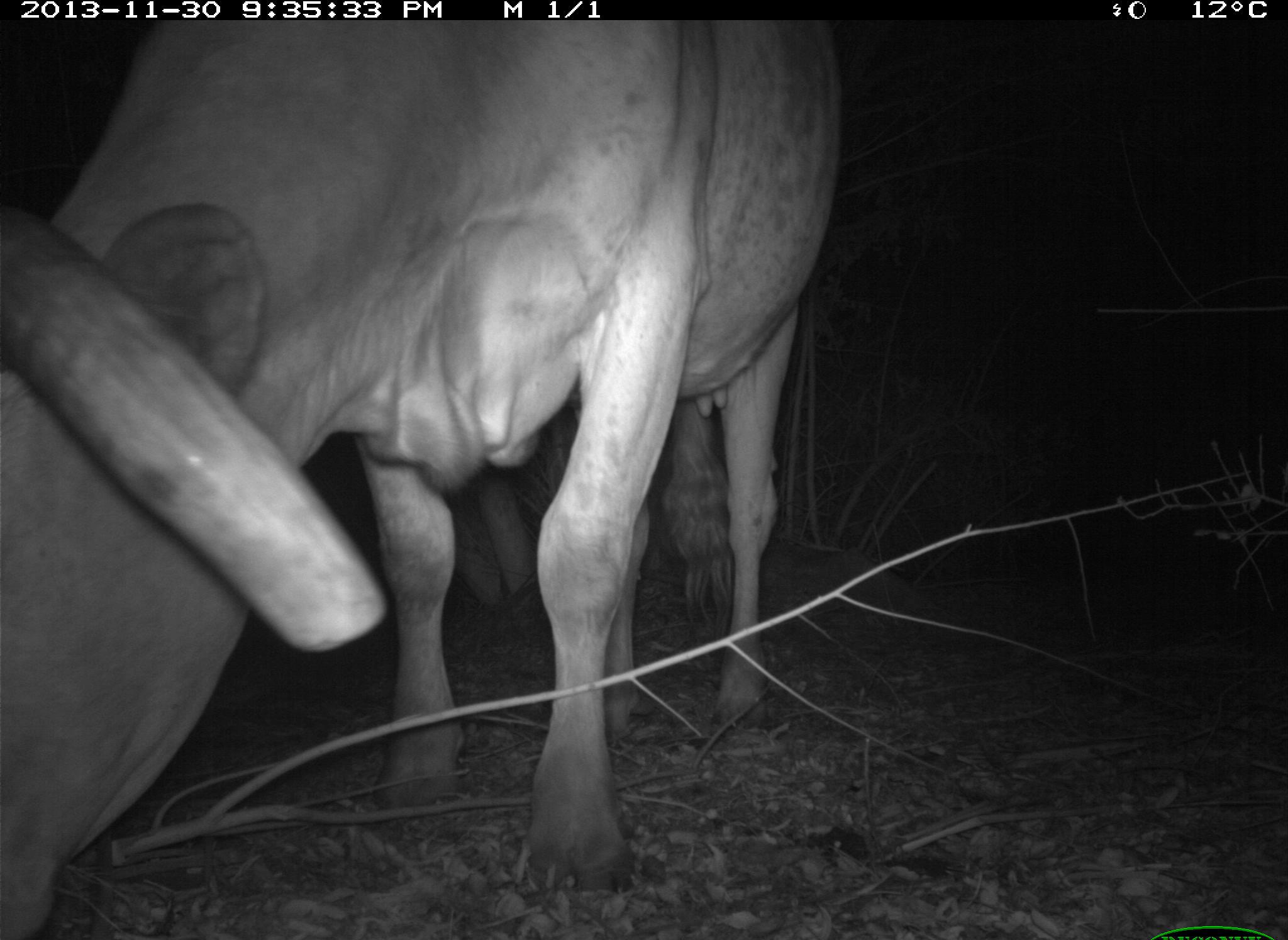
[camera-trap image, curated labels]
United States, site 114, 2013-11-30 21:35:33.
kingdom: Animalia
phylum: Chordata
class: Mammalia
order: Artiodactyla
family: Bovidae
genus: Bos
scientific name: Bos taurus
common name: cow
Cow (Bos taurus).